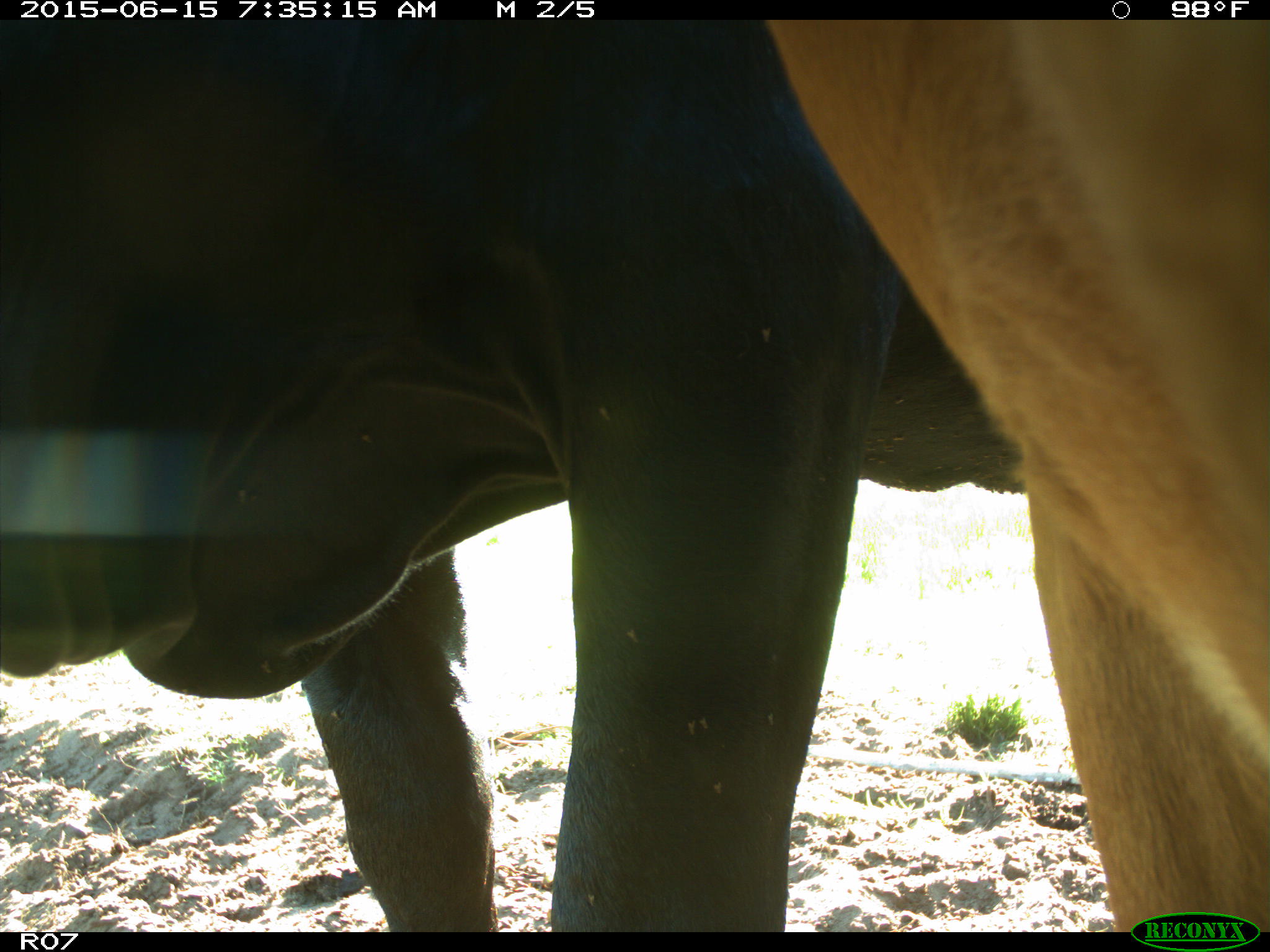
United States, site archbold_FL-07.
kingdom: Animalia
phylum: Chordata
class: Mammalia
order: Artiodactyla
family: Bovidae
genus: Bos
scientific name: Bos taurus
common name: domestic cow